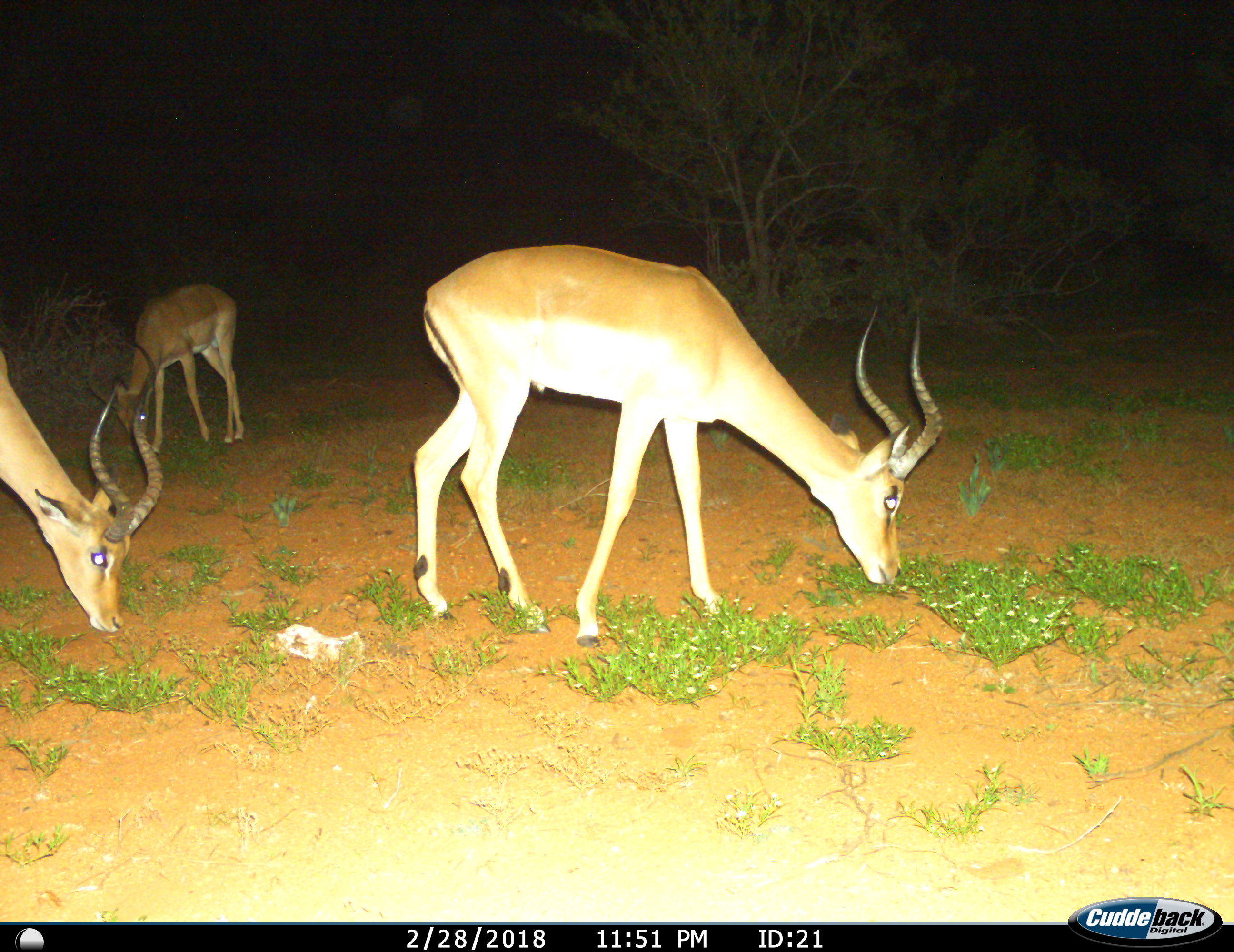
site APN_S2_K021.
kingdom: Animalia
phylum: Chordata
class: Mammalia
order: Artiodactyla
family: Bovidae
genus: Aepyceros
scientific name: Aepyceros melampus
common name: impala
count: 3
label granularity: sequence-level